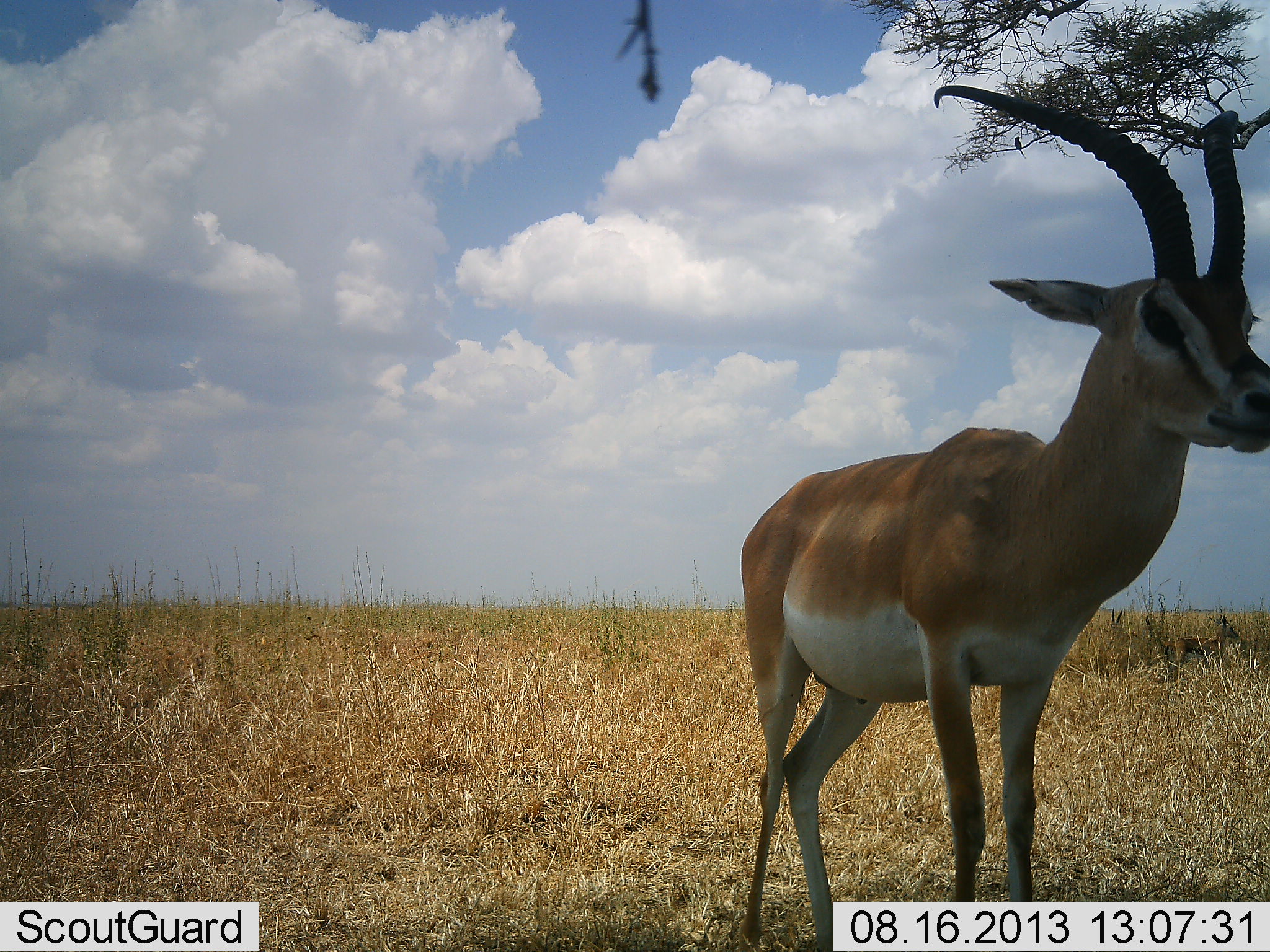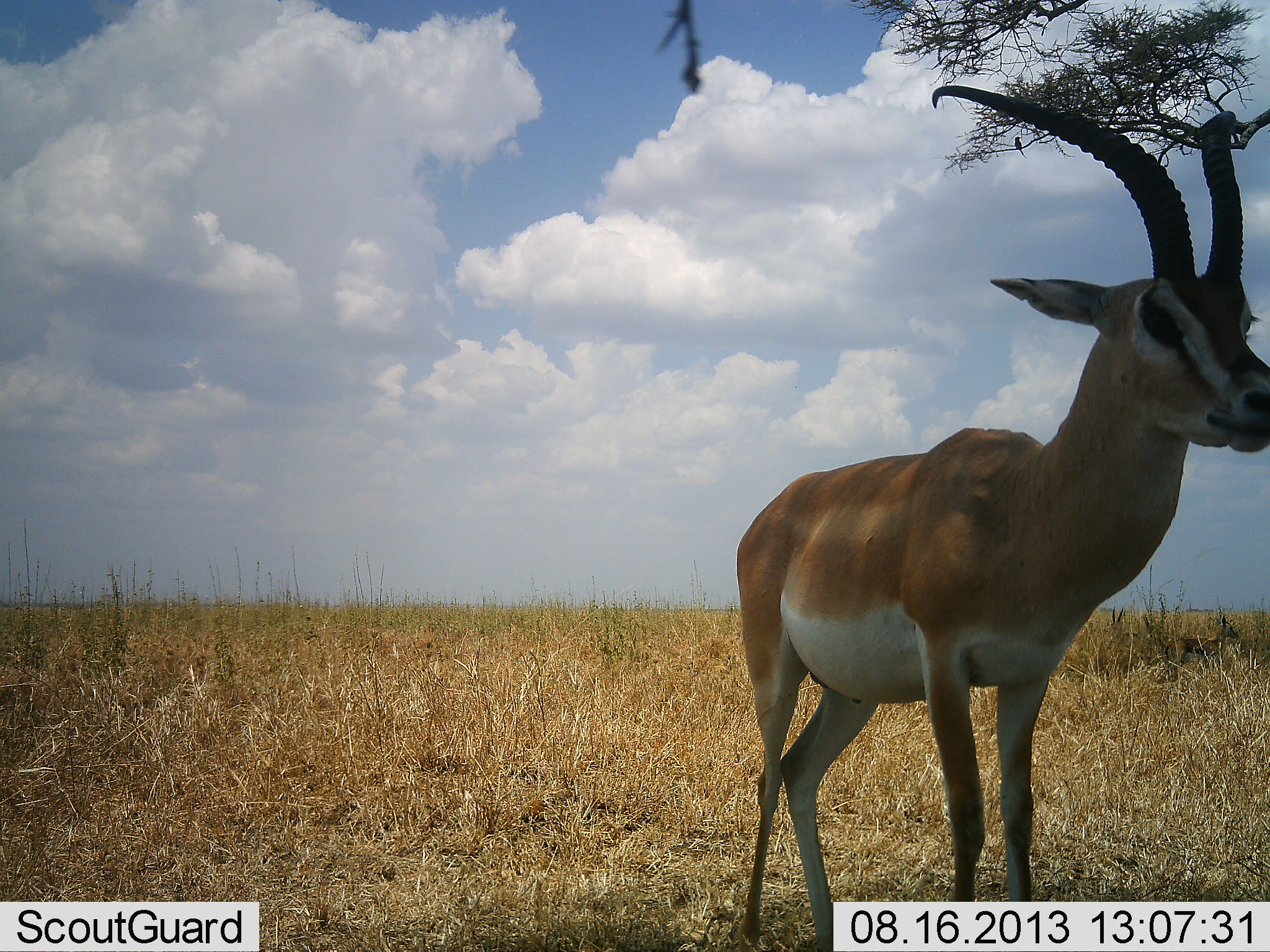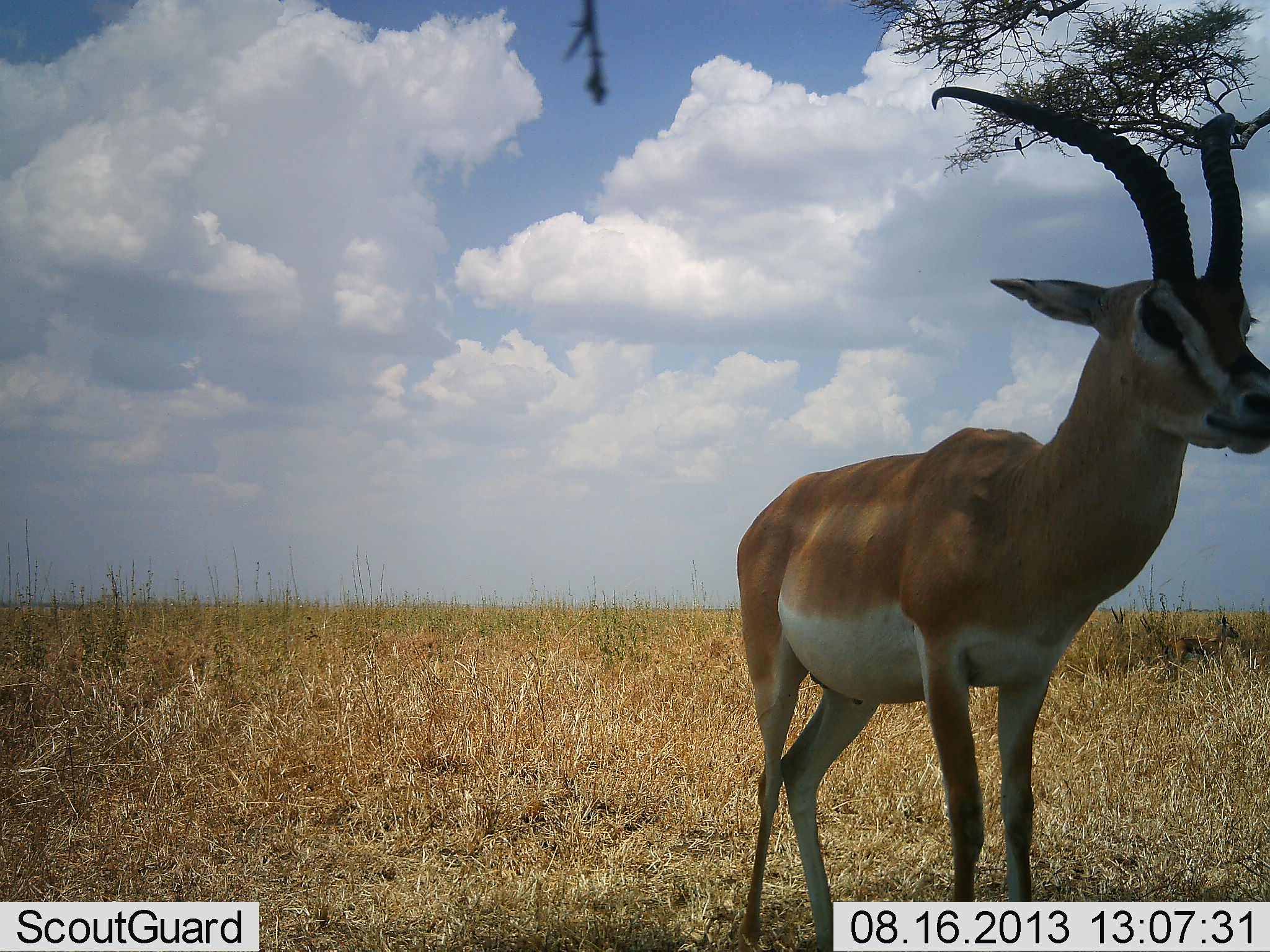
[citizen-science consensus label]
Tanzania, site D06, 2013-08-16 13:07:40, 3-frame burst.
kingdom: Animalia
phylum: Chordata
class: Mammalia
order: Artiodactyla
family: Bovidae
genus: Nanger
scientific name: Nanger granti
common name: grant's gazelle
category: gazellegrants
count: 1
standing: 92%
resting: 8%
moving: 0%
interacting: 0%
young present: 0%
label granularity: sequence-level